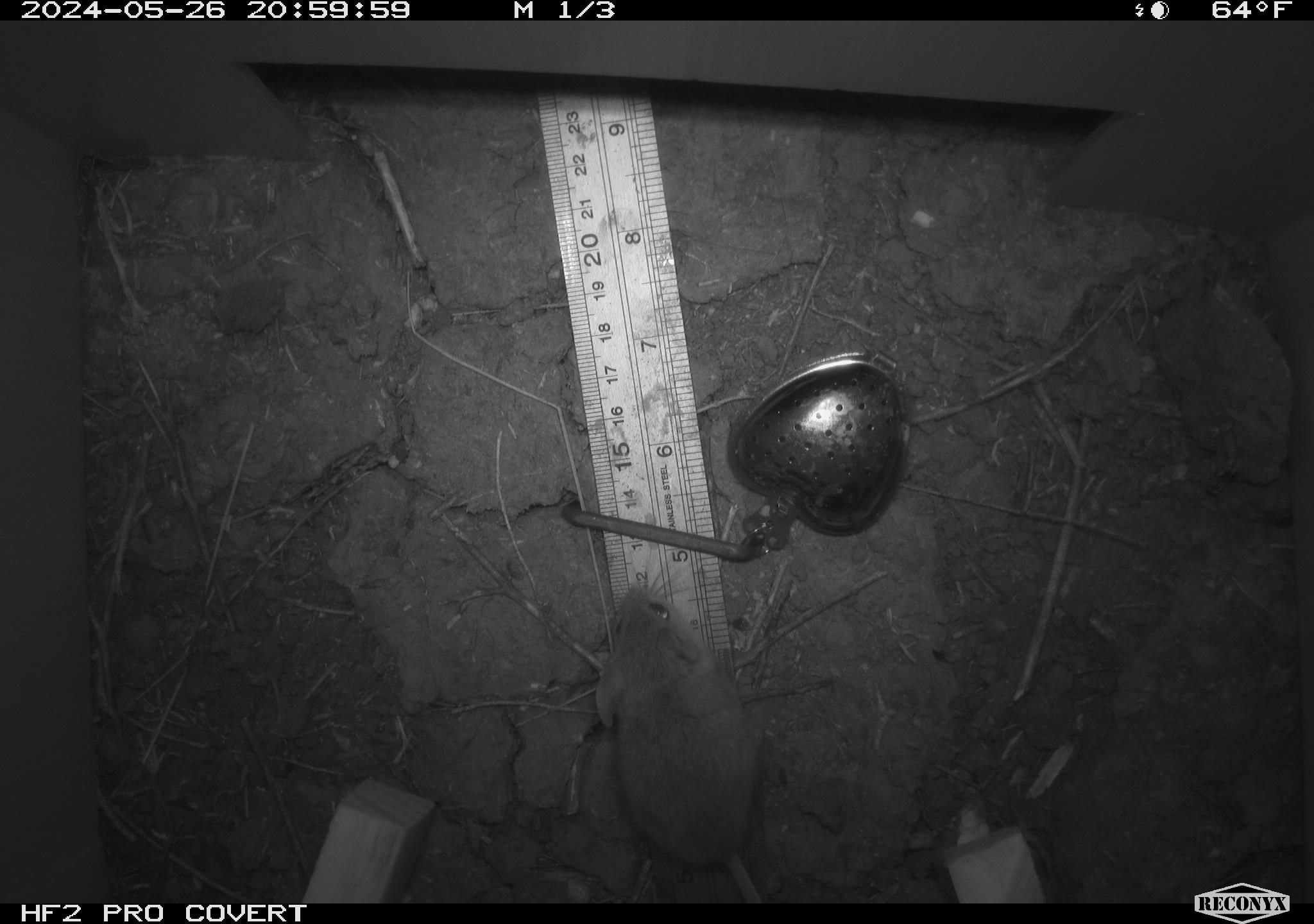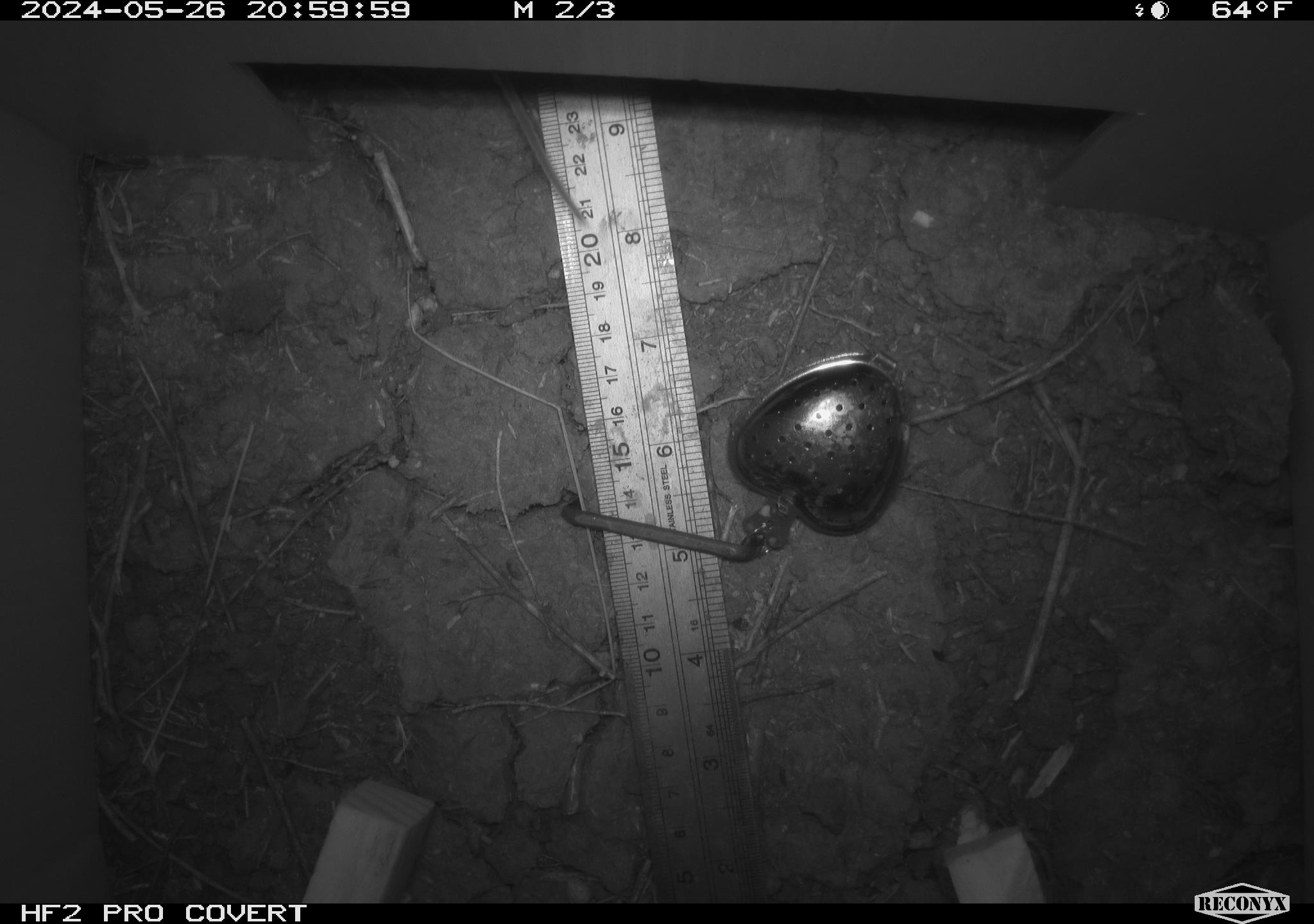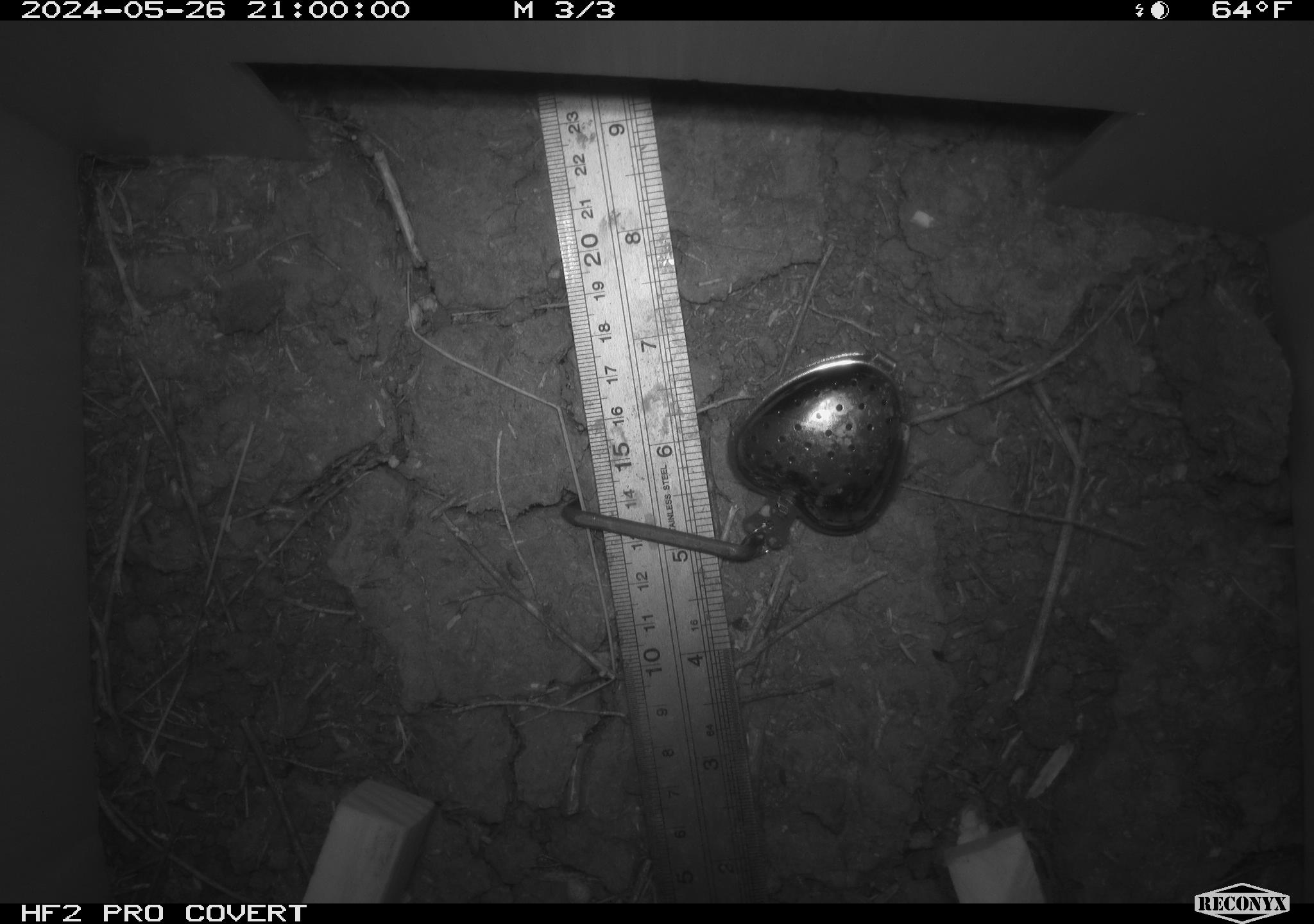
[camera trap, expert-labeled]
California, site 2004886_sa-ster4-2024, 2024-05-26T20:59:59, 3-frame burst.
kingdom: Animalia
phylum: Chordata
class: Mammalia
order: Rodentia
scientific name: Rodentia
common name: mouse species